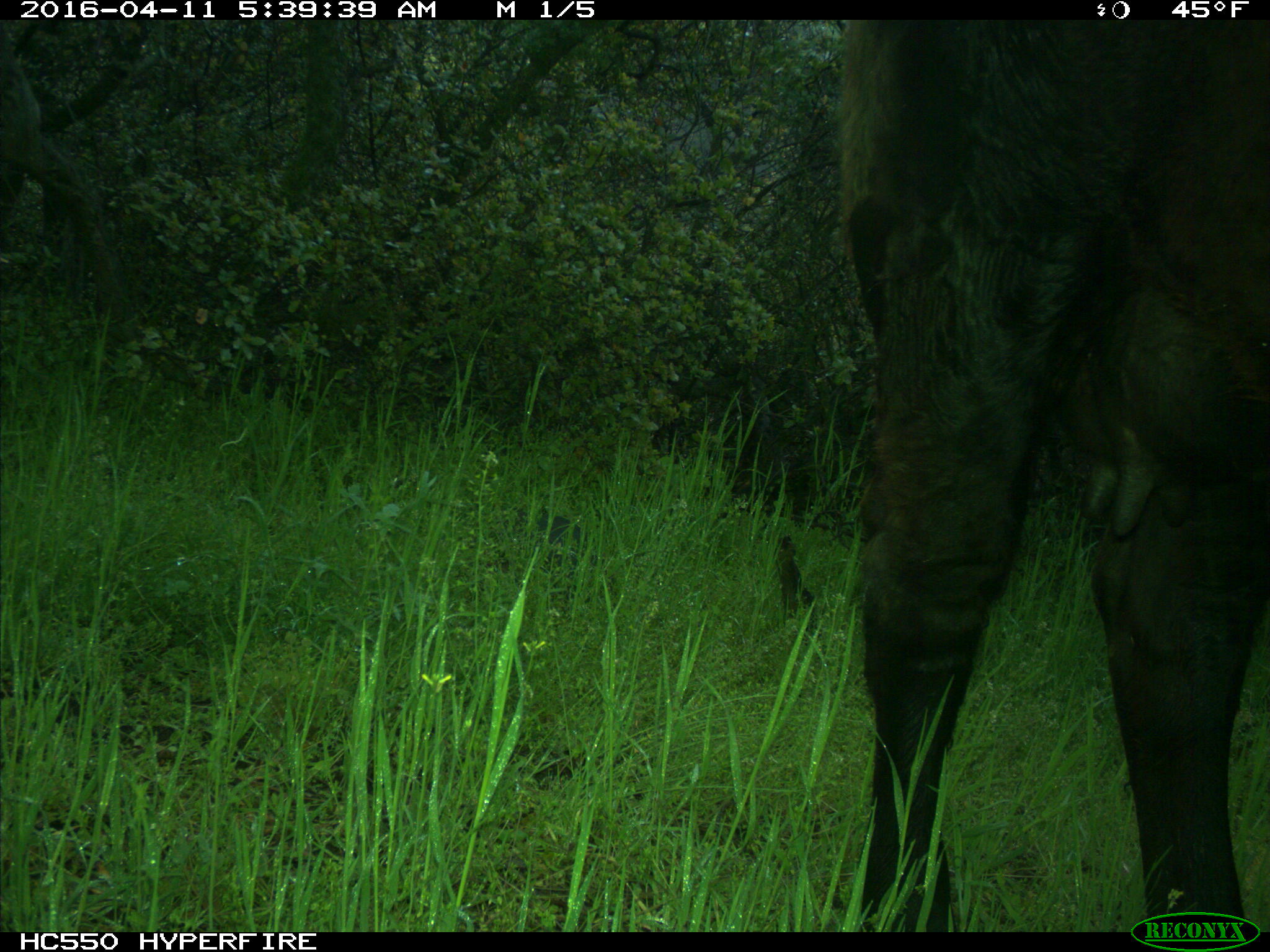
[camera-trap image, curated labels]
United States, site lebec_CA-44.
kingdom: Animalia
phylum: Chordata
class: Mammalia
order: Artiodactyla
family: Bovidae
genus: Bos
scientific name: Bos taurus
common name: domestic cow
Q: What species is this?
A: Bos taurus (domestic cow).